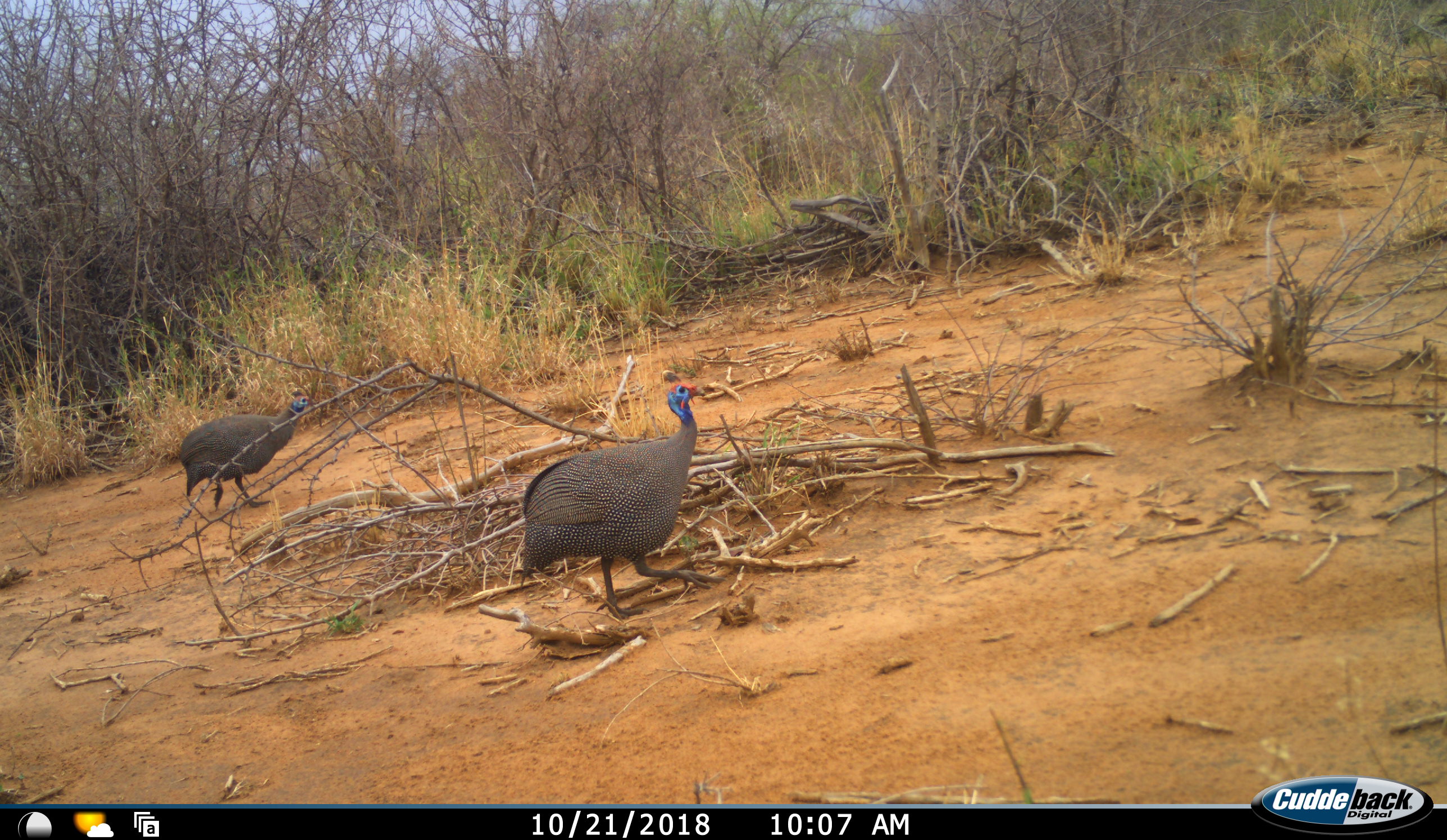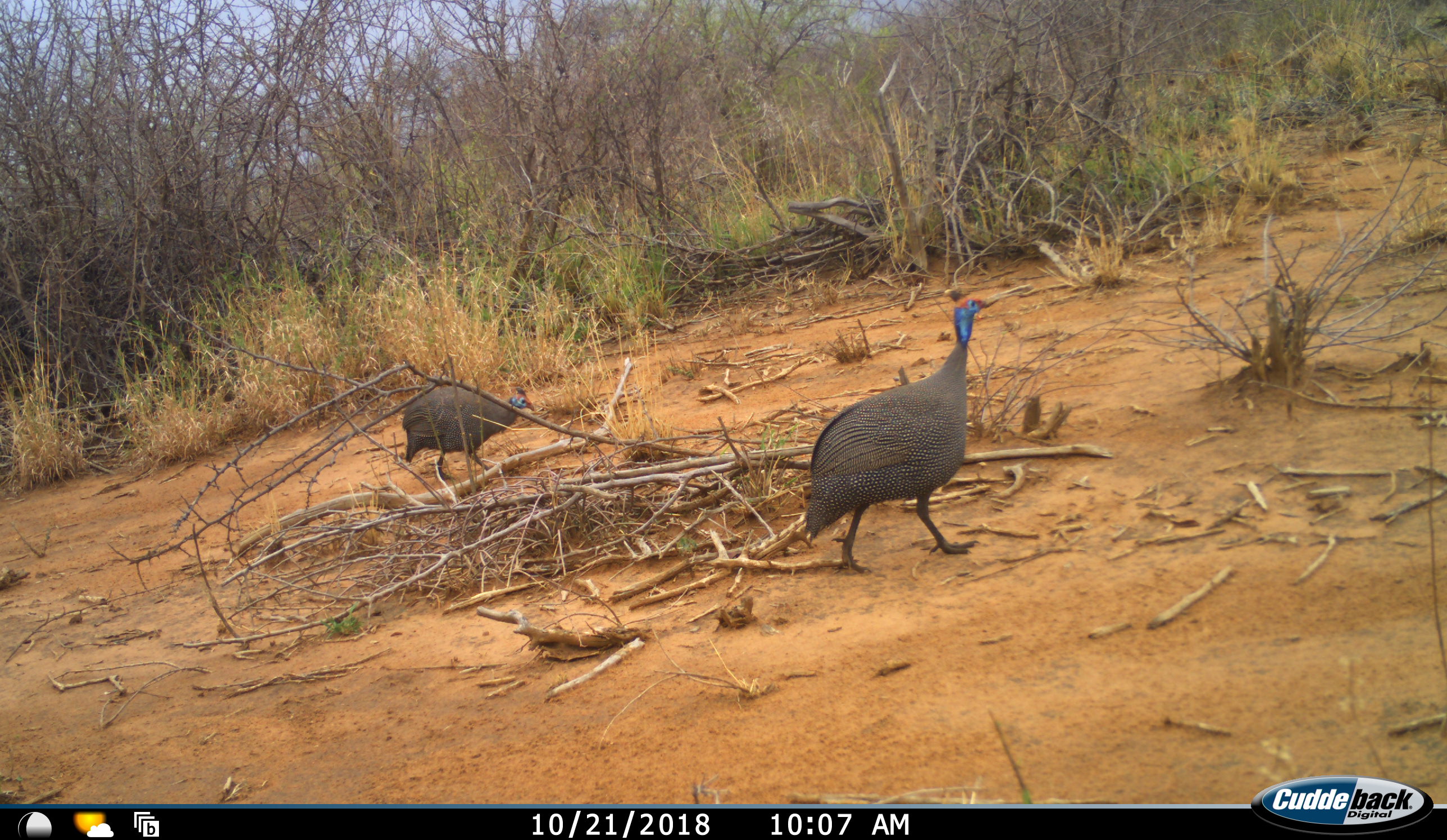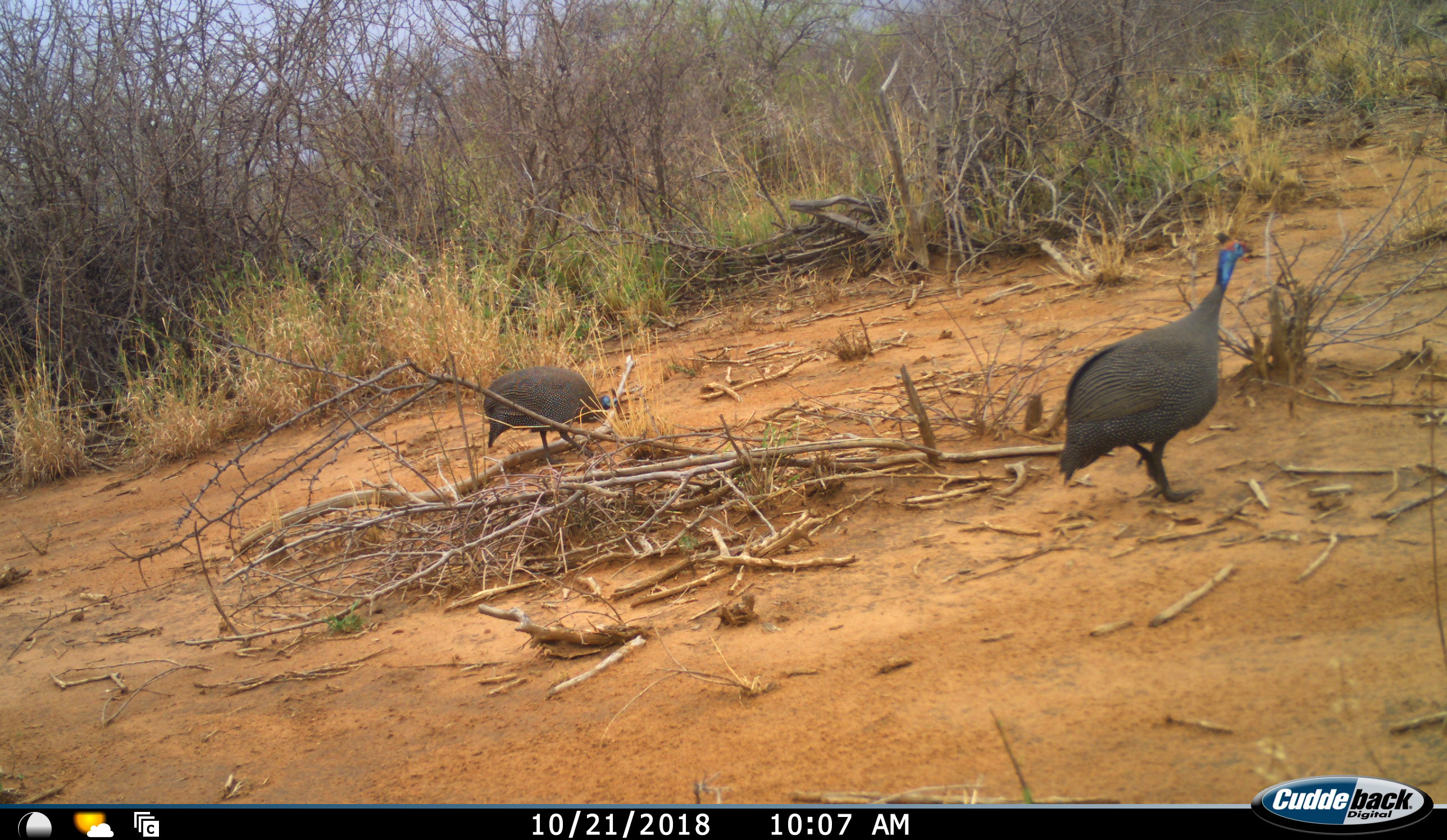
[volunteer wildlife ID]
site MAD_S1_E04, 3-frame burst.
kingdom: Animalia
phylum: Chordata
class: Aves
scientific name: Aves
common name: bird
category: birdother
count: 2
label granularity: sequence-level